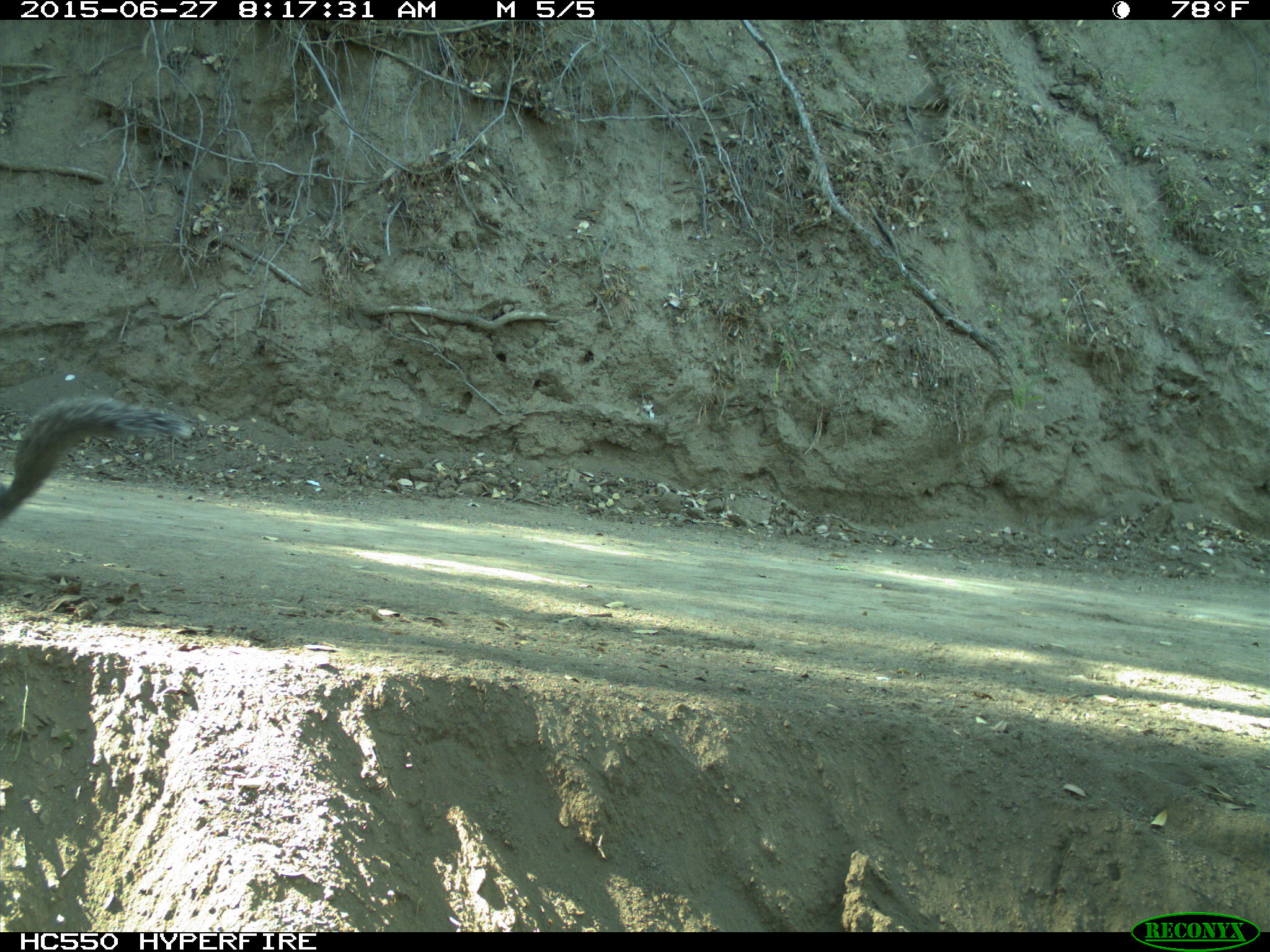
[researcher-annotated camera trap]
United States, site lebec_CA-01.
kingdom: Animalia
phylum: Chordata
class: Mammalia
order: Rodentia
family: Sciuridae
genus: Sciurus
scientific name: Sciurus carolinensis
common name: eastern gray squirrel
Sciurus carolinensis (eastern gray squirrel).